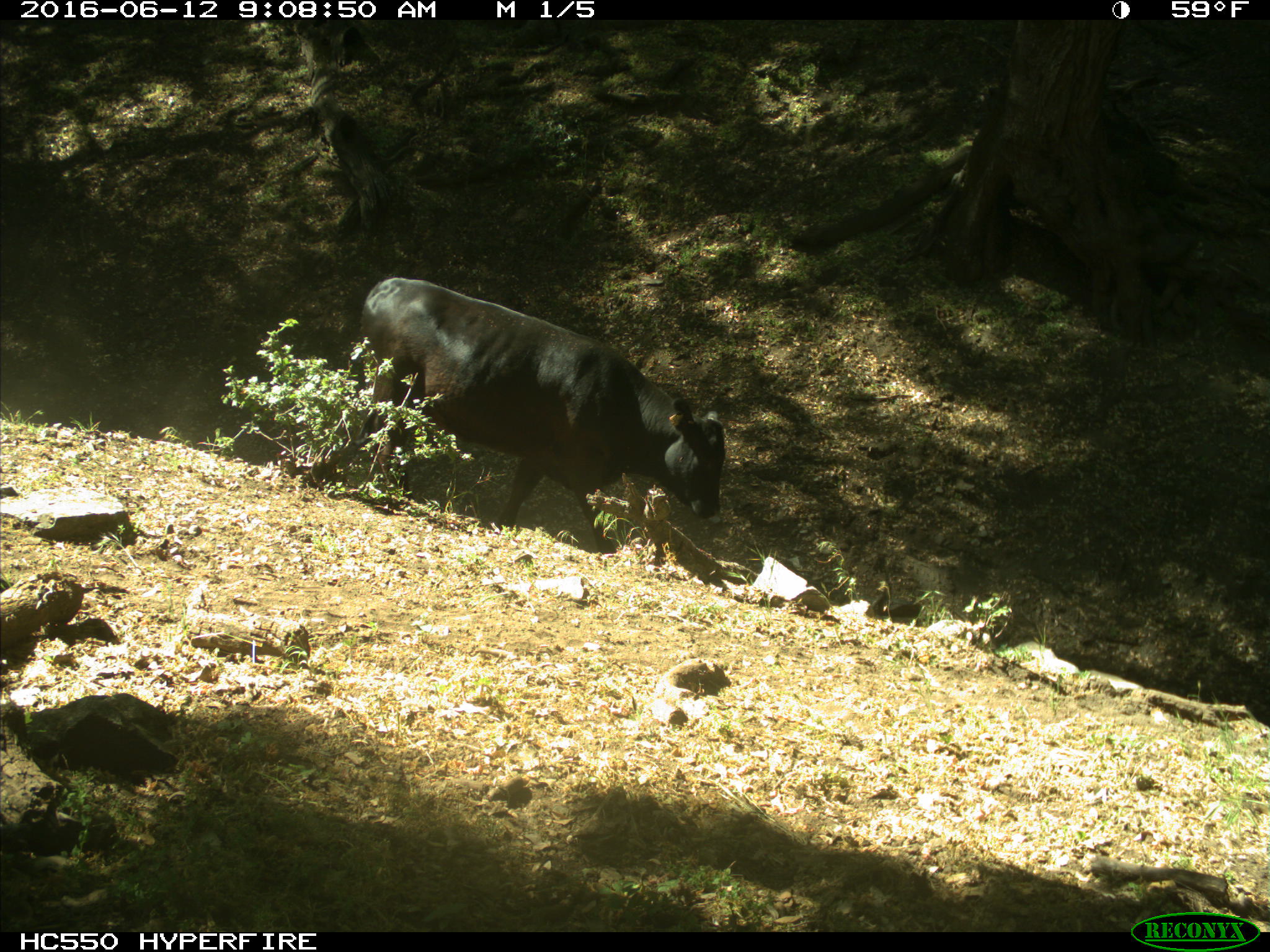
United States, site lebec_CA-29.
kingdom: Animalia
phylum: Chordata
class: Mammalia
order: Artiodactyla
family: Bovidae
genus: Bos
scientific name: Bos taurus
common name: domestic cow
Bos taurus (domestic cow).